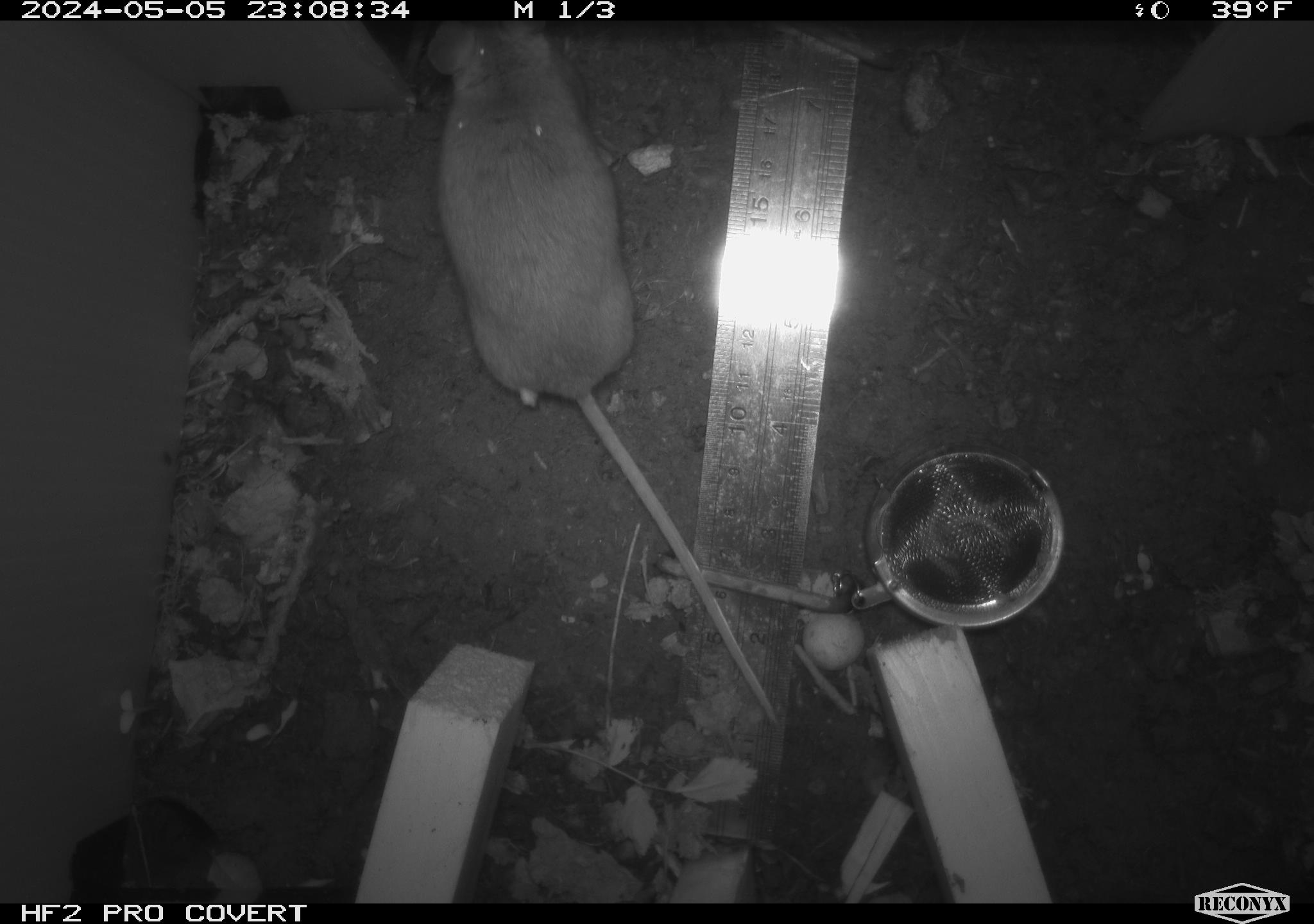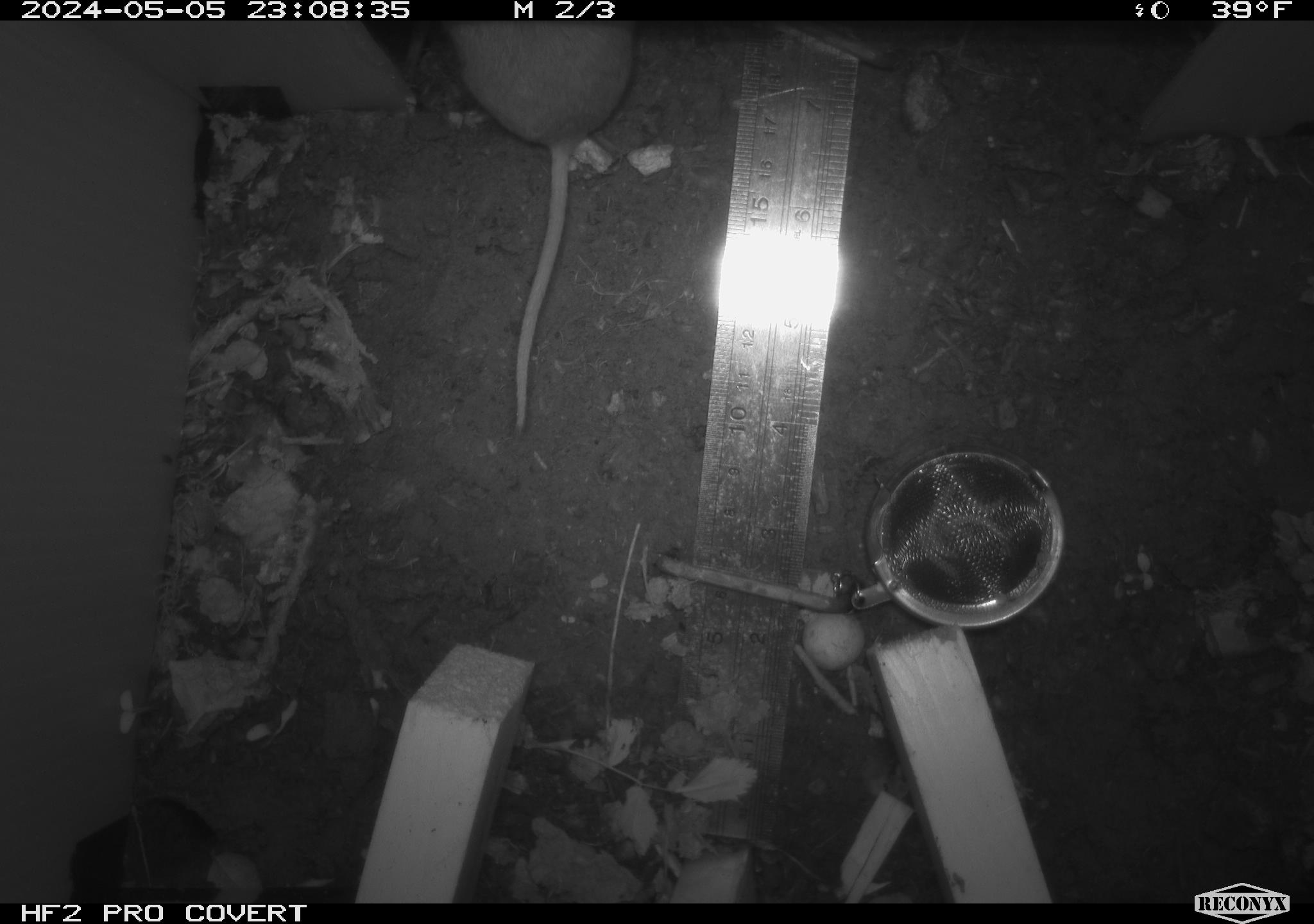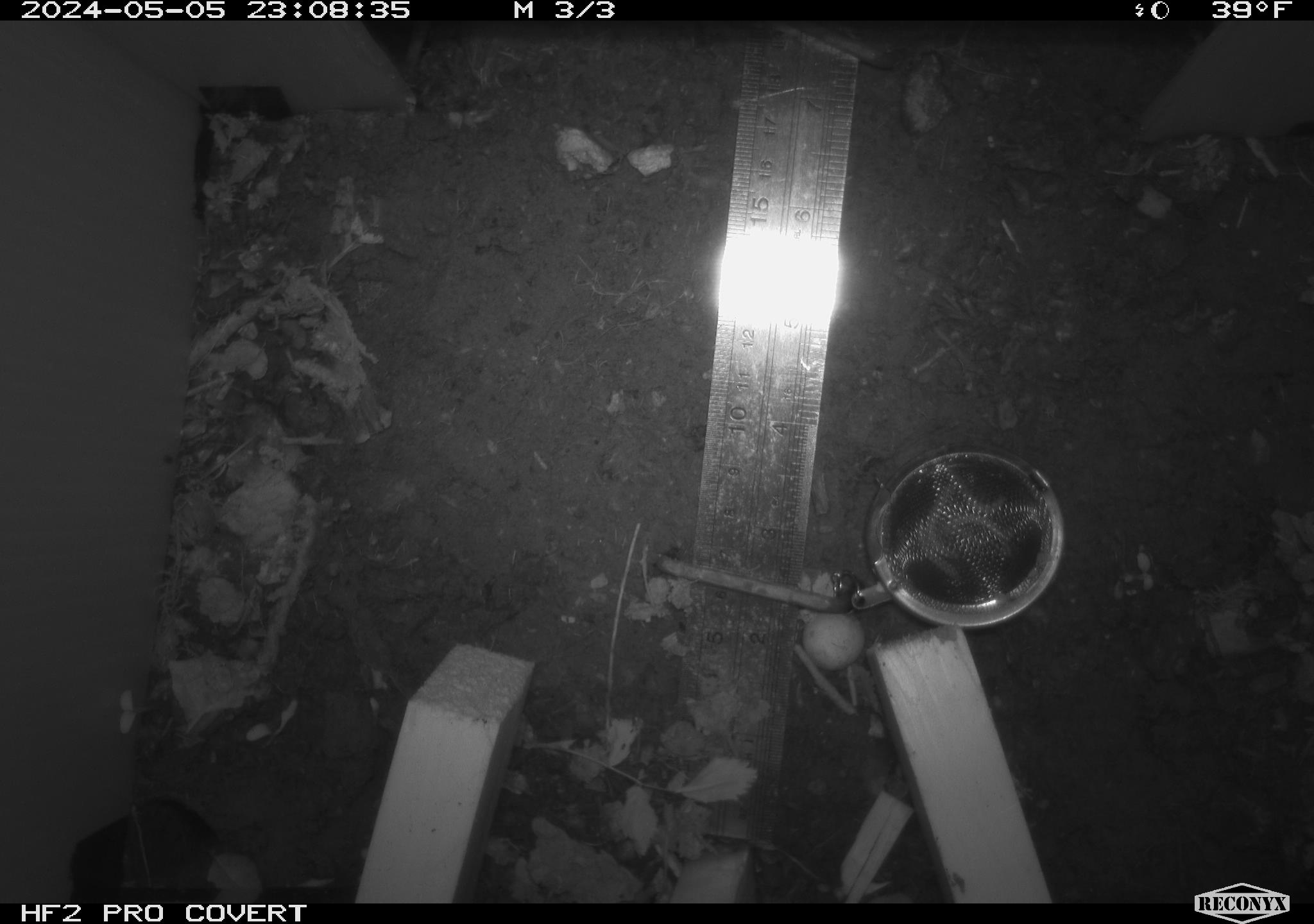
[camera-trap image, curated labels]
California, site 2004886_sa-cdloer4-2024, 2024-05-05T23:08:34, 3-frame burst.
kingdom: Animalia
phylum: Chordata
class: Mammalia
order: Rodentia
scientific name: Rodentia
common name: mouse species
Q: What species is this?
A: Mouse species (Rodentia).